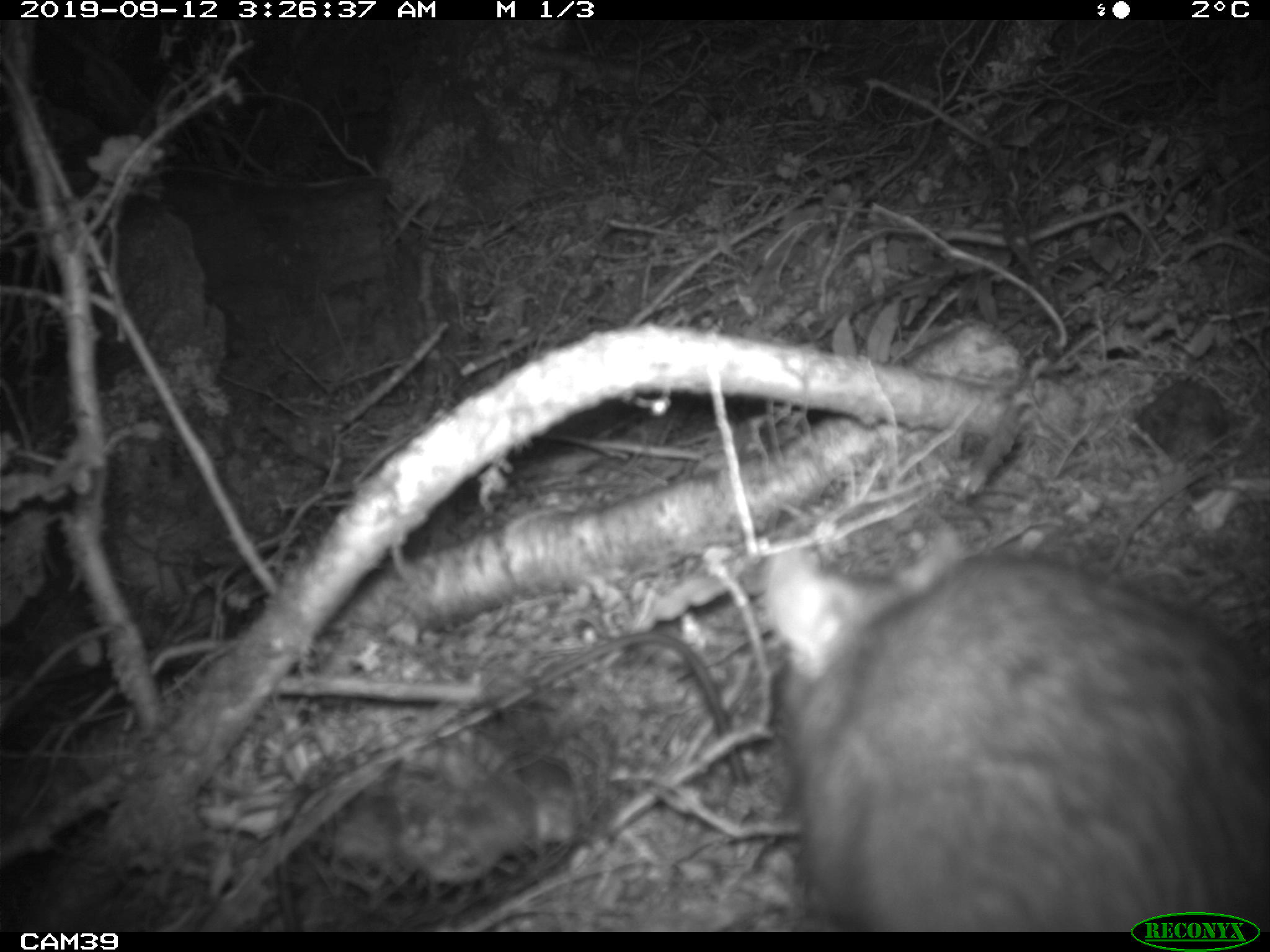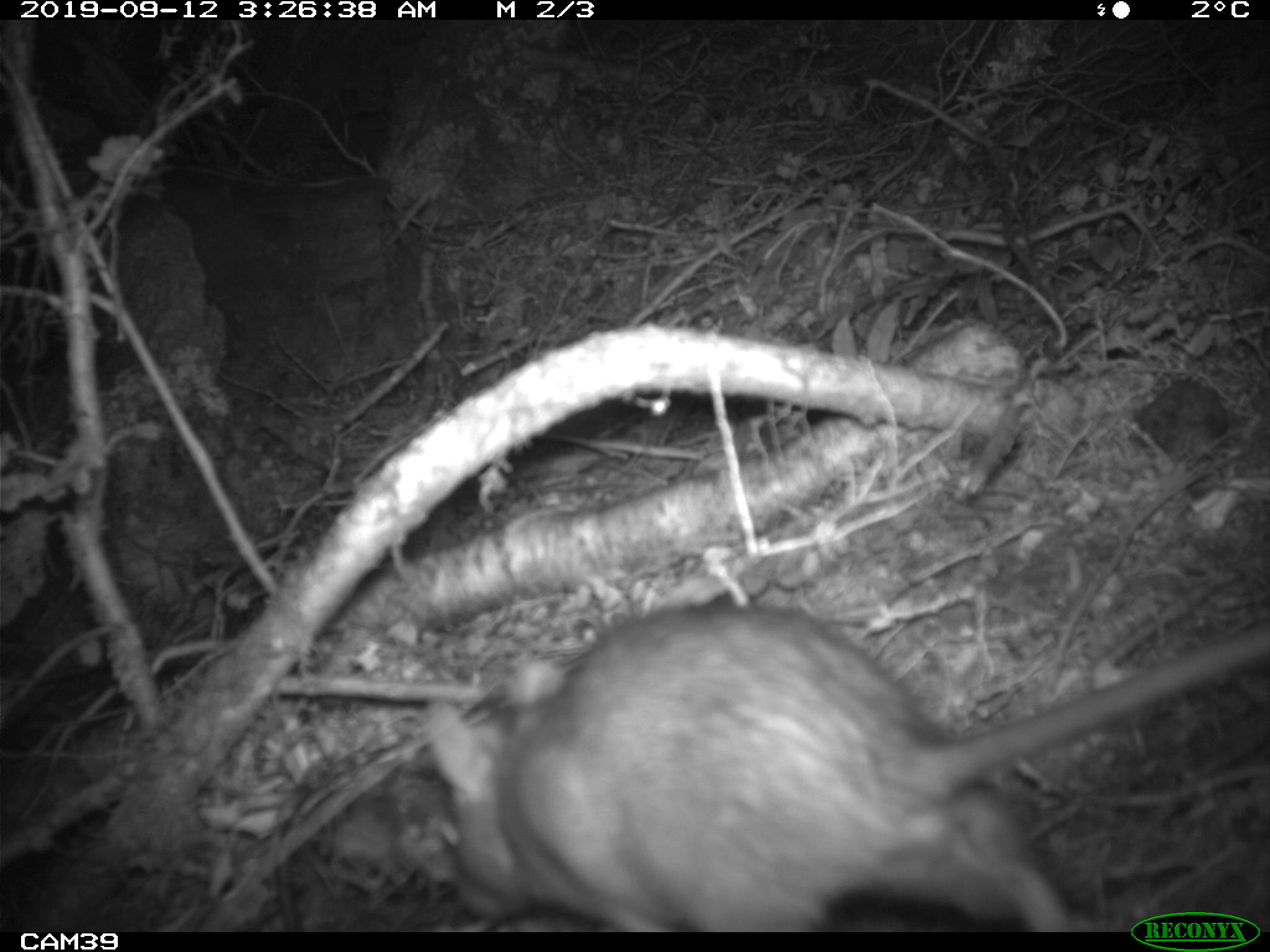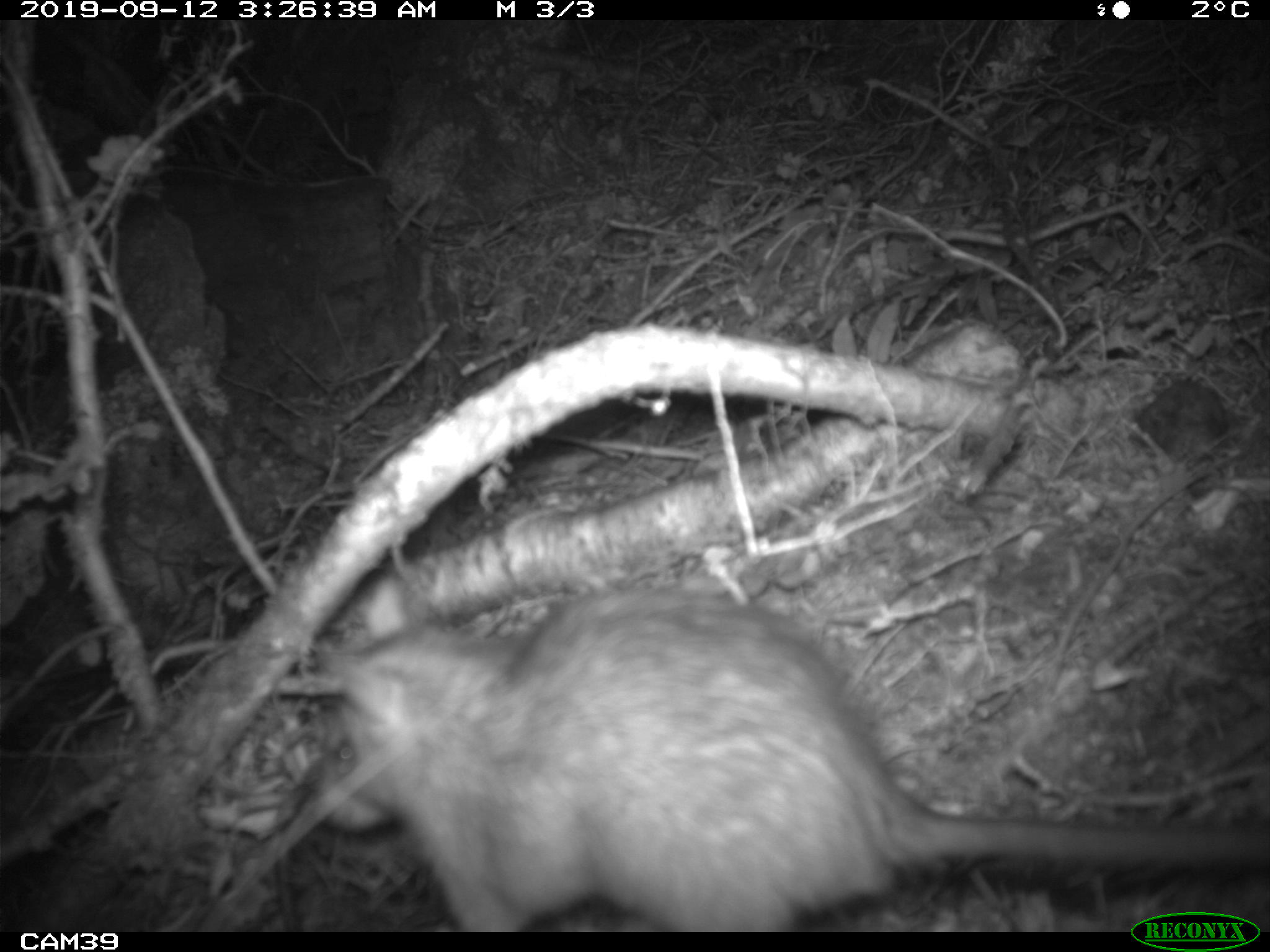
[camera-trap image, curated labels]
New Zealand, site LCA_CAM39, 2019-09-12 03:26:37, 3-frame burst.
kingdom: Animalia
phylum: Chordata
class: Mammalia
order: Rodentia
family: Muridae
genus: Rattus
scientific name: Rattus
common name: rat